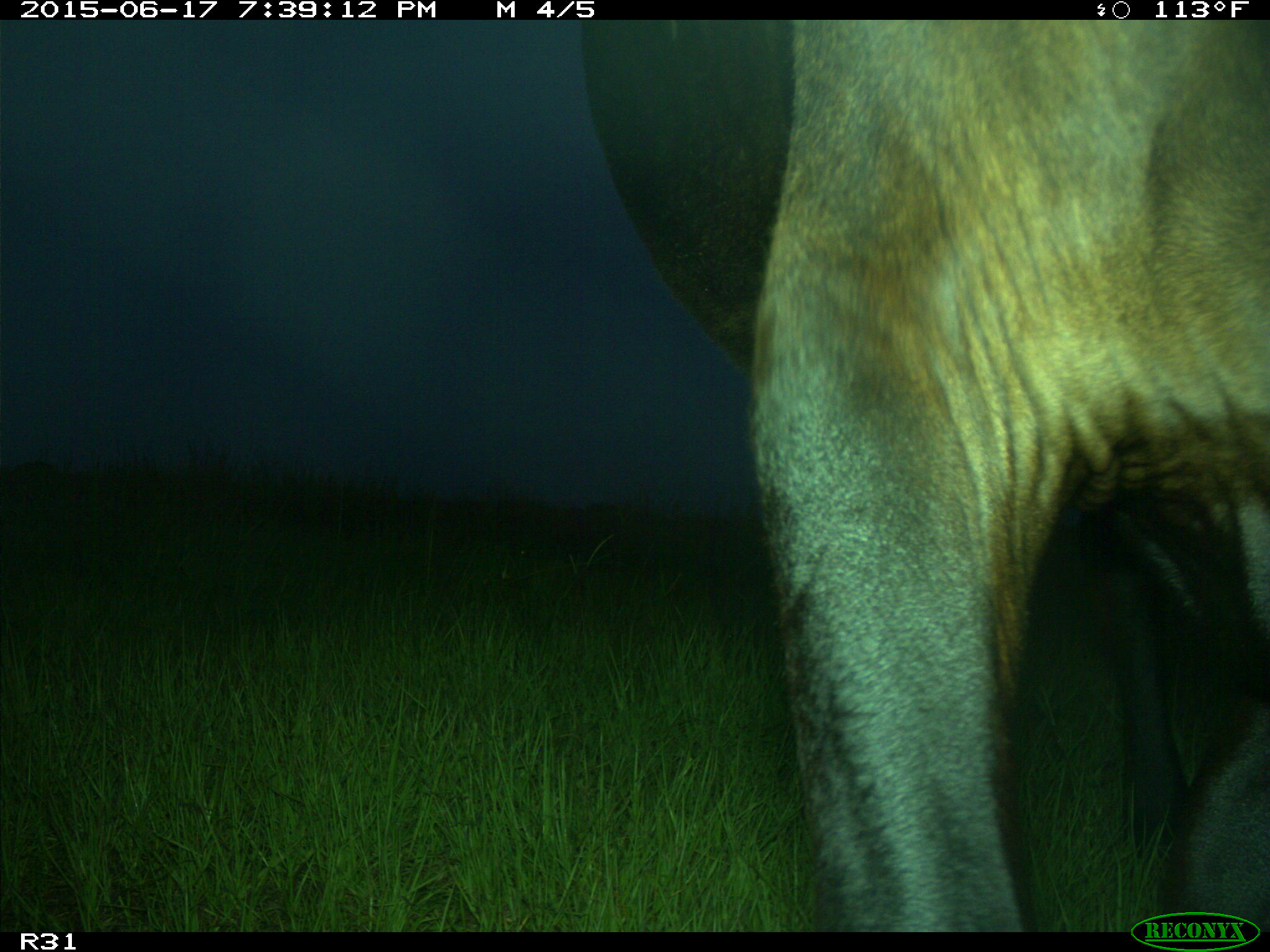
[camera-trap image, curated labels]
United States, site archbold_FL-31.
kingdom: Animalia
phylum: Chordata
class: Mammalia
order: Artiodactyla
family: Bovidae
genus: Bos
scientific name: Bos taurus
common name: domestic cow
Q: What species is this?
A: Bos taurus (domestic cow).